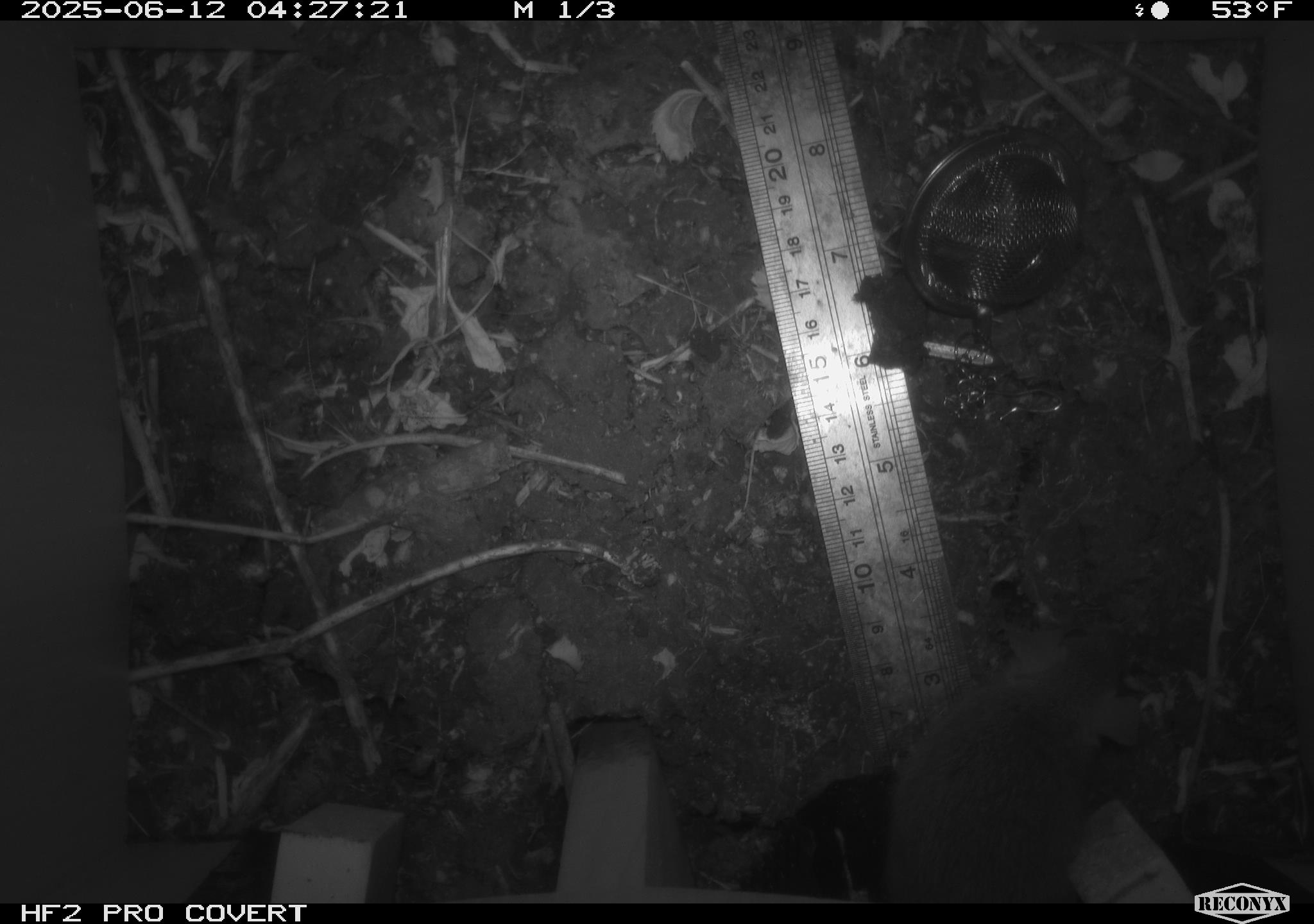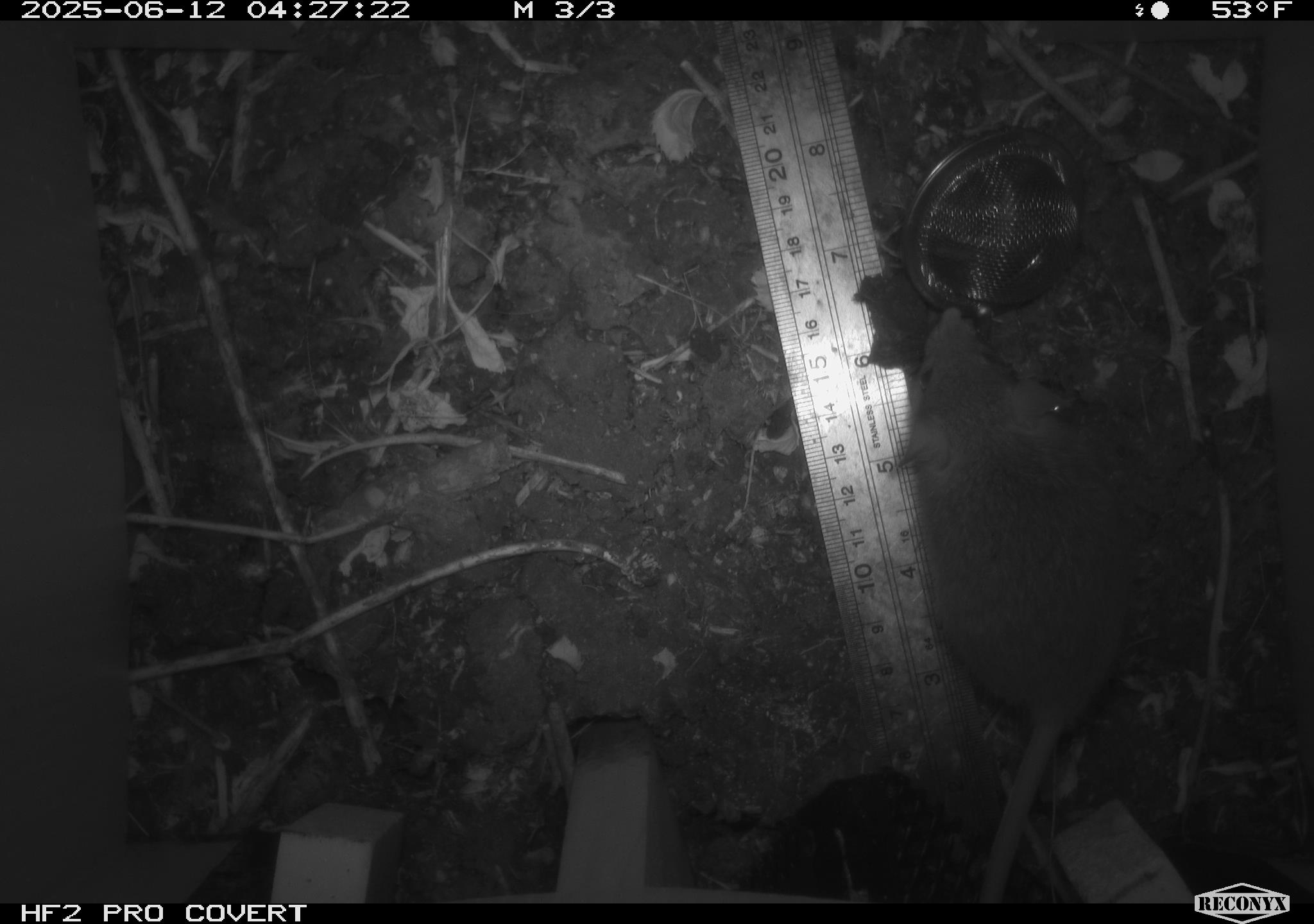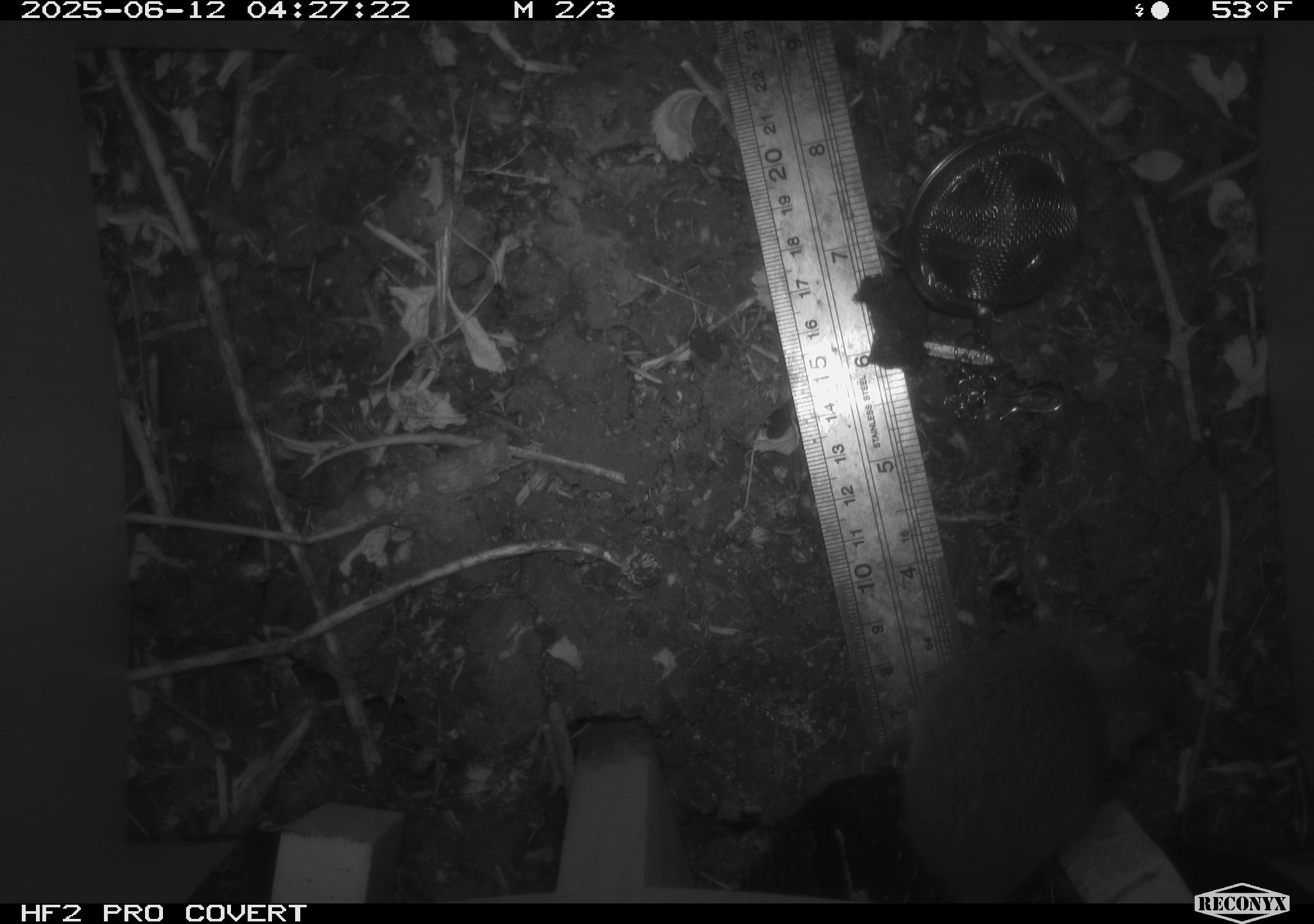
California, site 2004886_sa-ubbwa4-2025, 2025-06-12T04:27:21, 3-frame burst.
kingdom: Animalia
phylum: Chordata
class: Mammalia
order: Rodentia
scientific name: Rodentia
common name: rodent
Rodent (Rodentia).